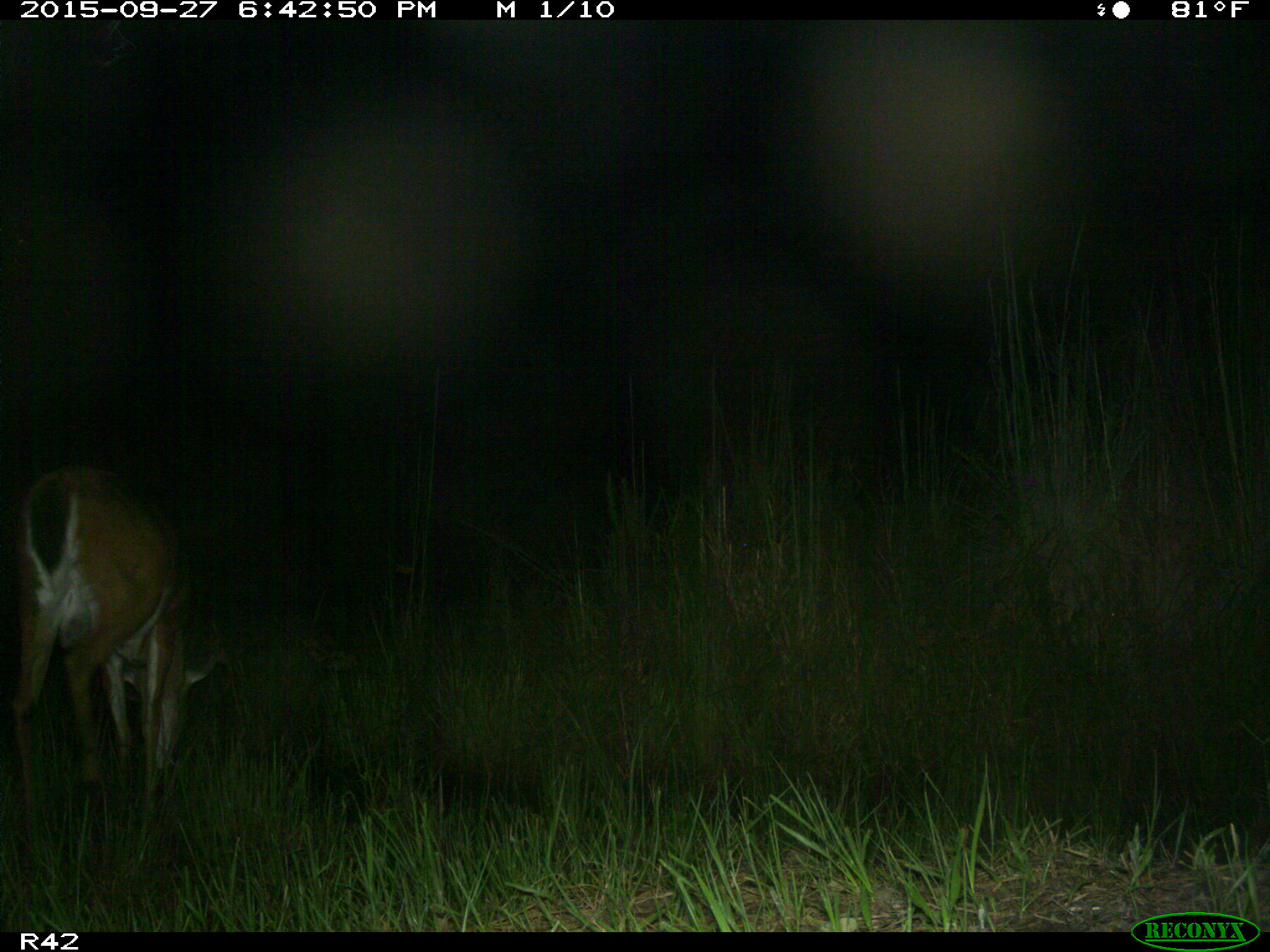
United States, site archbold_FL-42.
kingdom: Animalia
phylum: Chordata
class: Mammalia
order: Artiodactyla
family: Cervidae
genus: Odocoileus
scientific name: Odocoileus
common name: deer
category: unidentified deer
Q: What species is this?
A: Unidentified deer (deer) (Odocoileus).